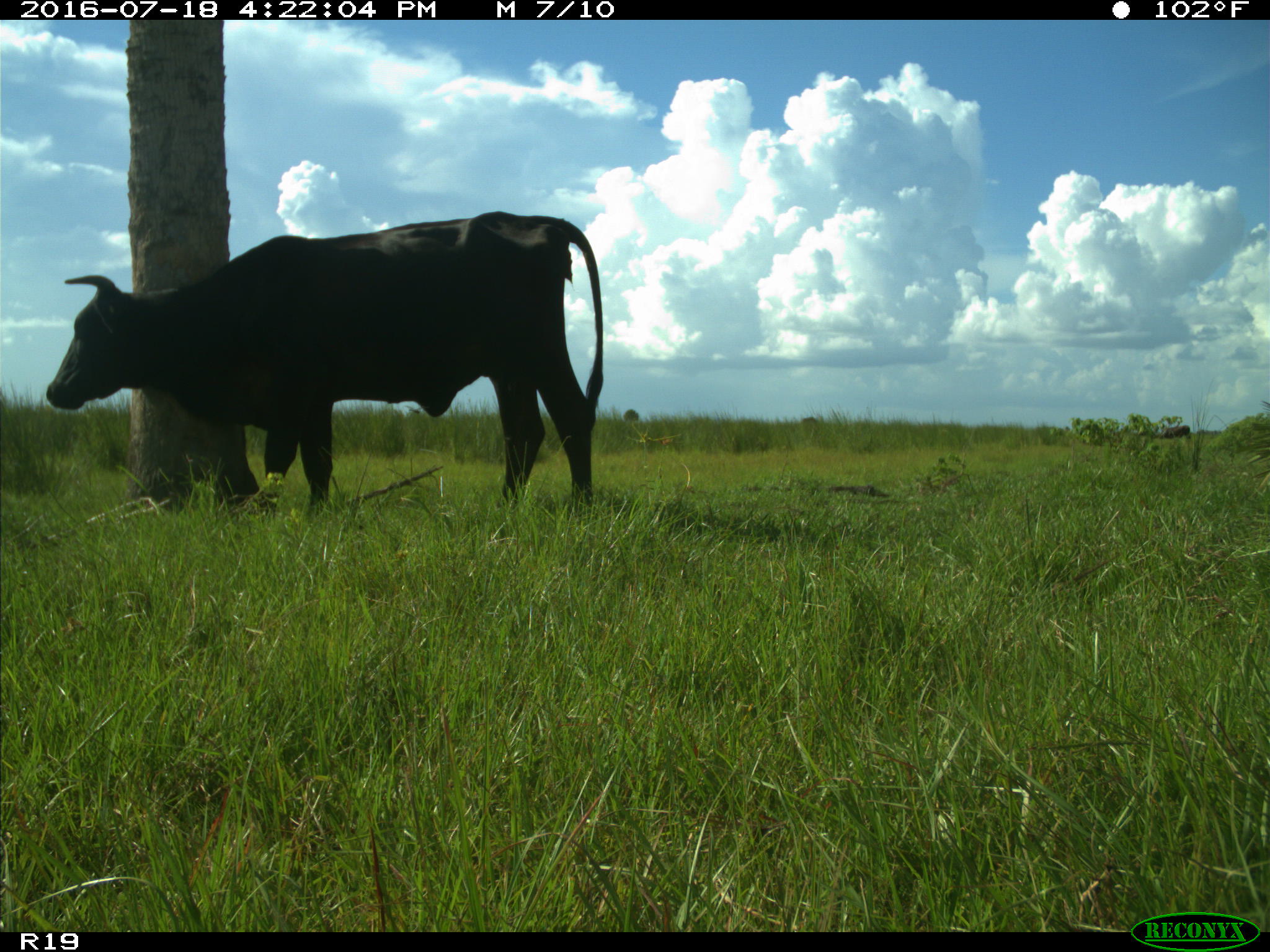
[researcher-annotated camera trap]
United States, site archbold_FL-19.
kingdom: Animalia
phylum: Chordata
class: Mammalia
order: Artiodactyla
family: Bovidae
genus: Bos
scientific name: Bos taurus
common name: domestic cow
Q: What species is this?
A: Bos taurus (domestic cow).